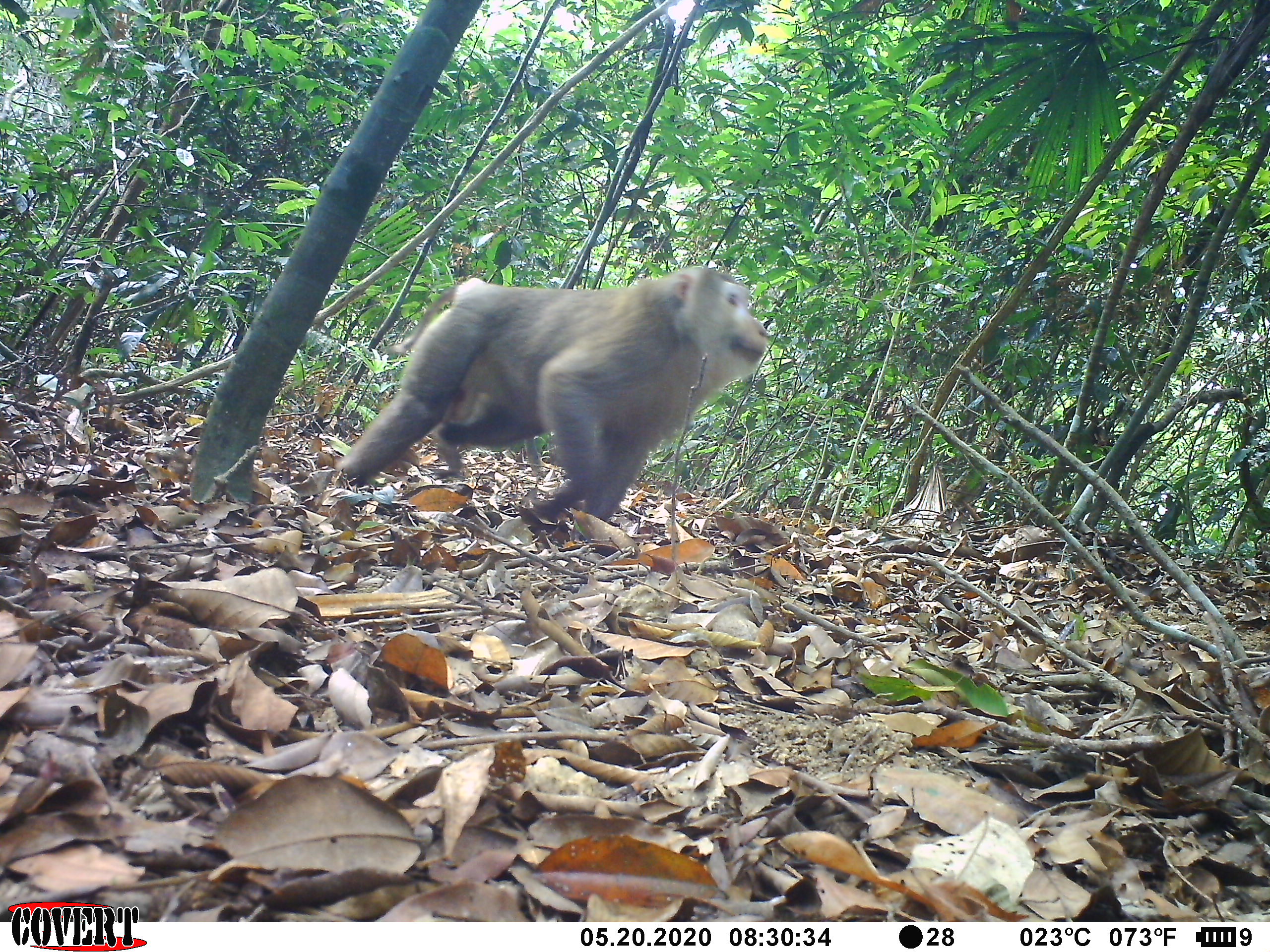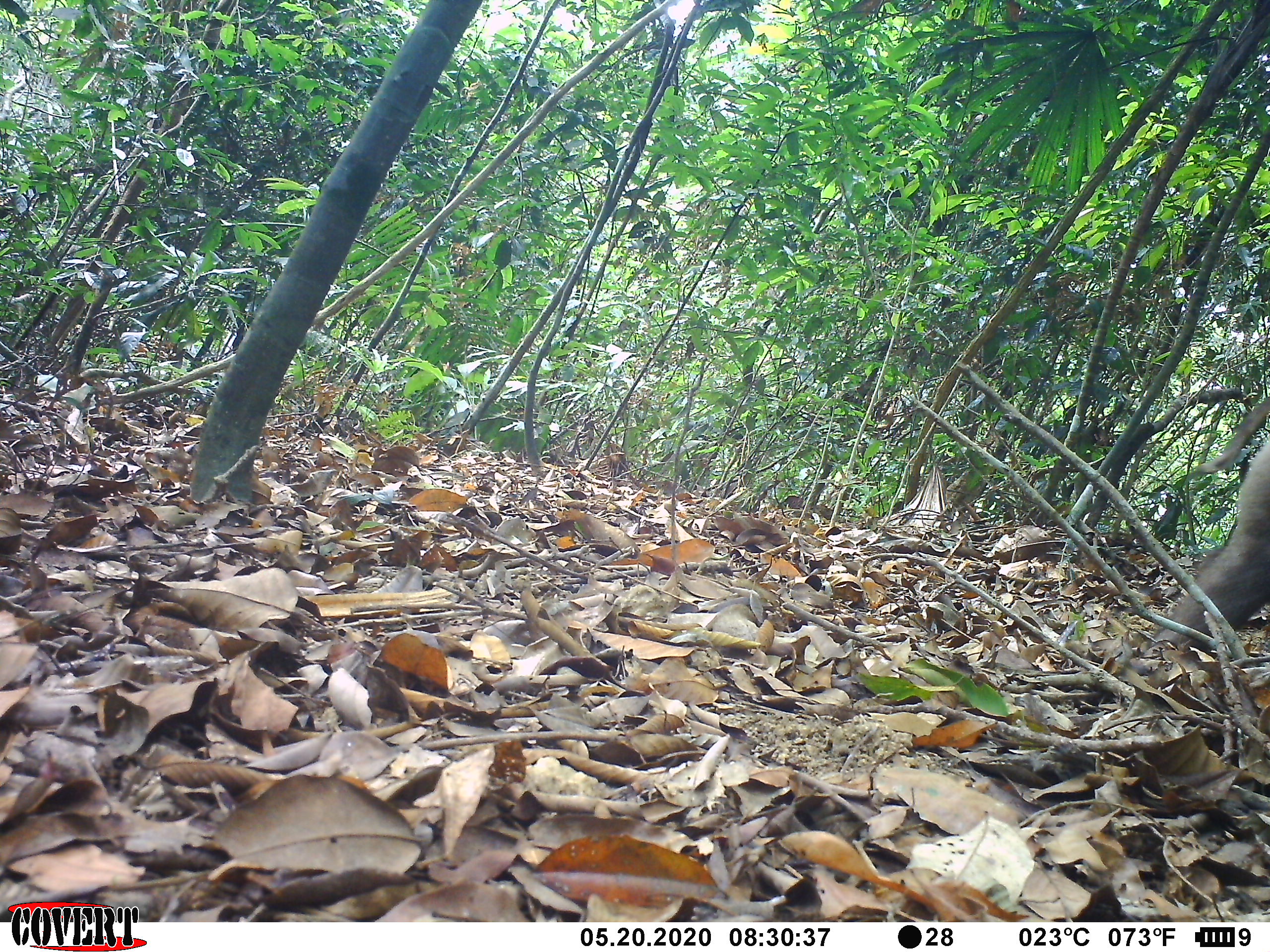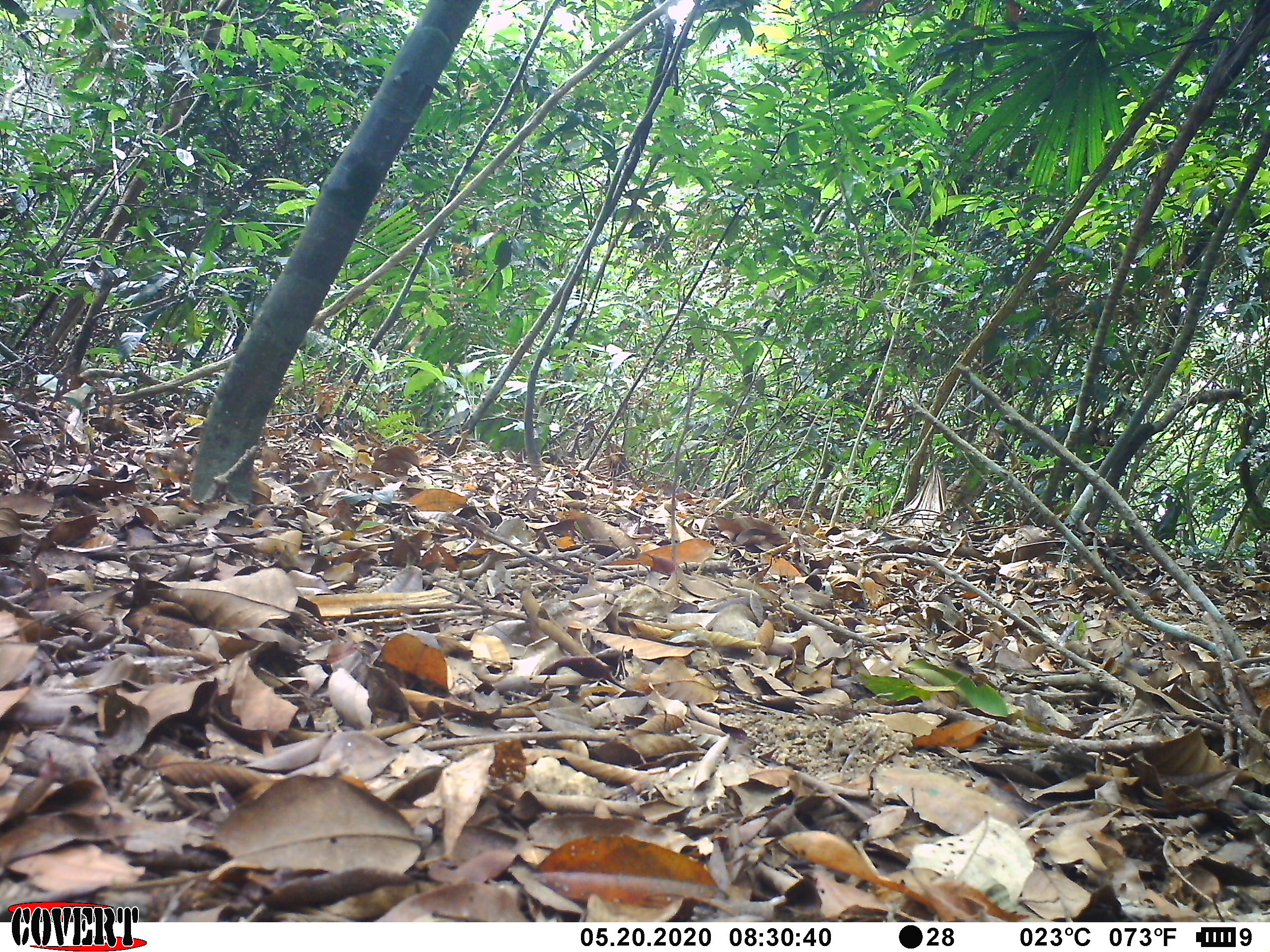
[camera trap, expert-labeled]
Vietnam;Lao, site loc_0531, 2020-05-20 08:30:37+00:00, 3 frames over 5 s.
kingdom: Animalia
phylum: Chordata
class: Mammalia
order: Primates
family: Cercopithecidae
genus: Macaca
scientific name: Macaca nemestrina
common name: pig-tailed macaque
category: pig tailed macaque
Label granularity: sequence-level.